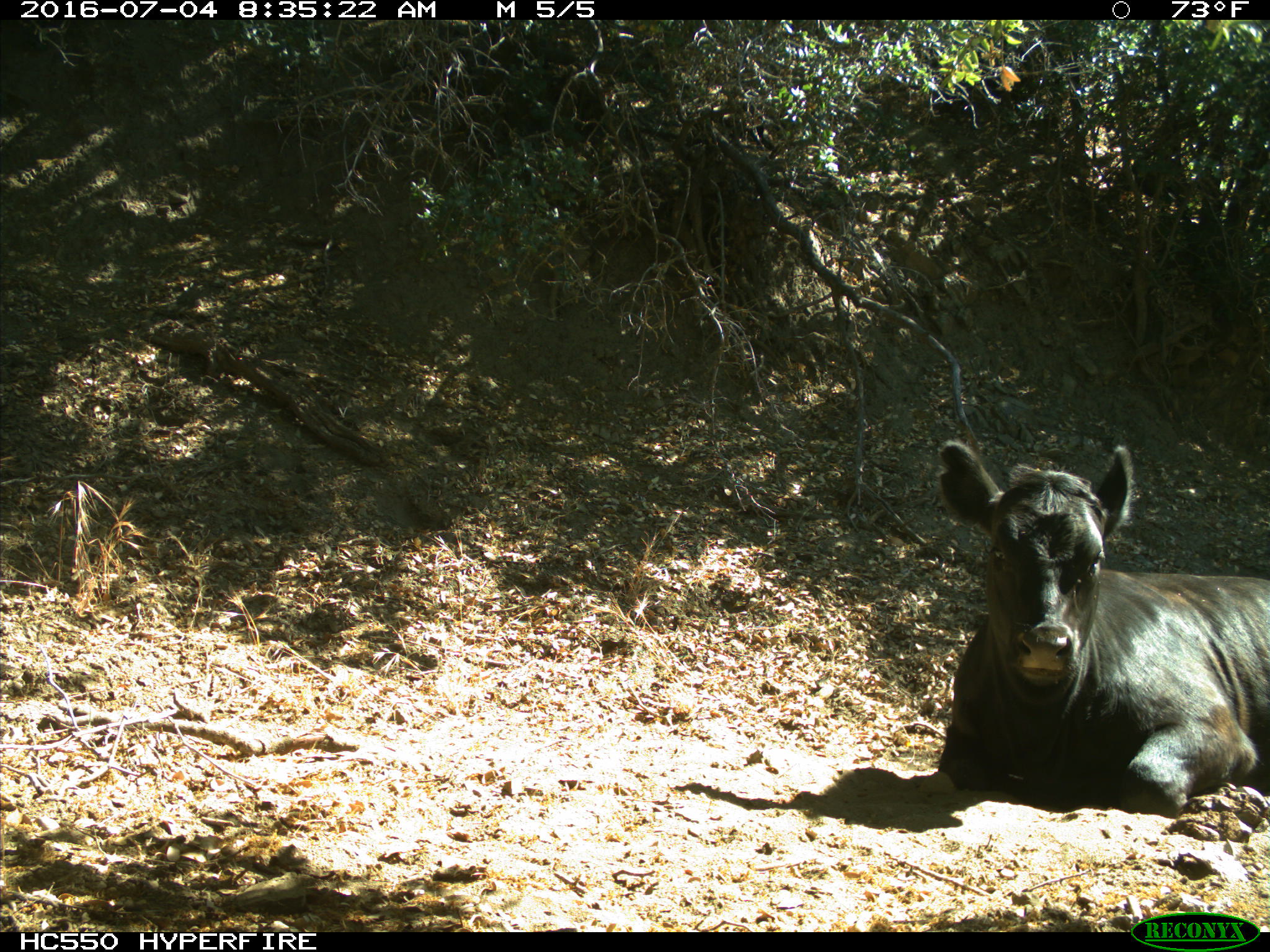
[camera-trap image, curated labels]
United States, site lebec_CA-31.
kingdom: Animalia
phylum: Chordata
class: Mammalia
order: Artiodactyla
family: Bovidae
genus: Bos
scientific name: Bos taurus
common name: domestic cow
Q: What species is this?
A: Bos taurus (domestic cow).